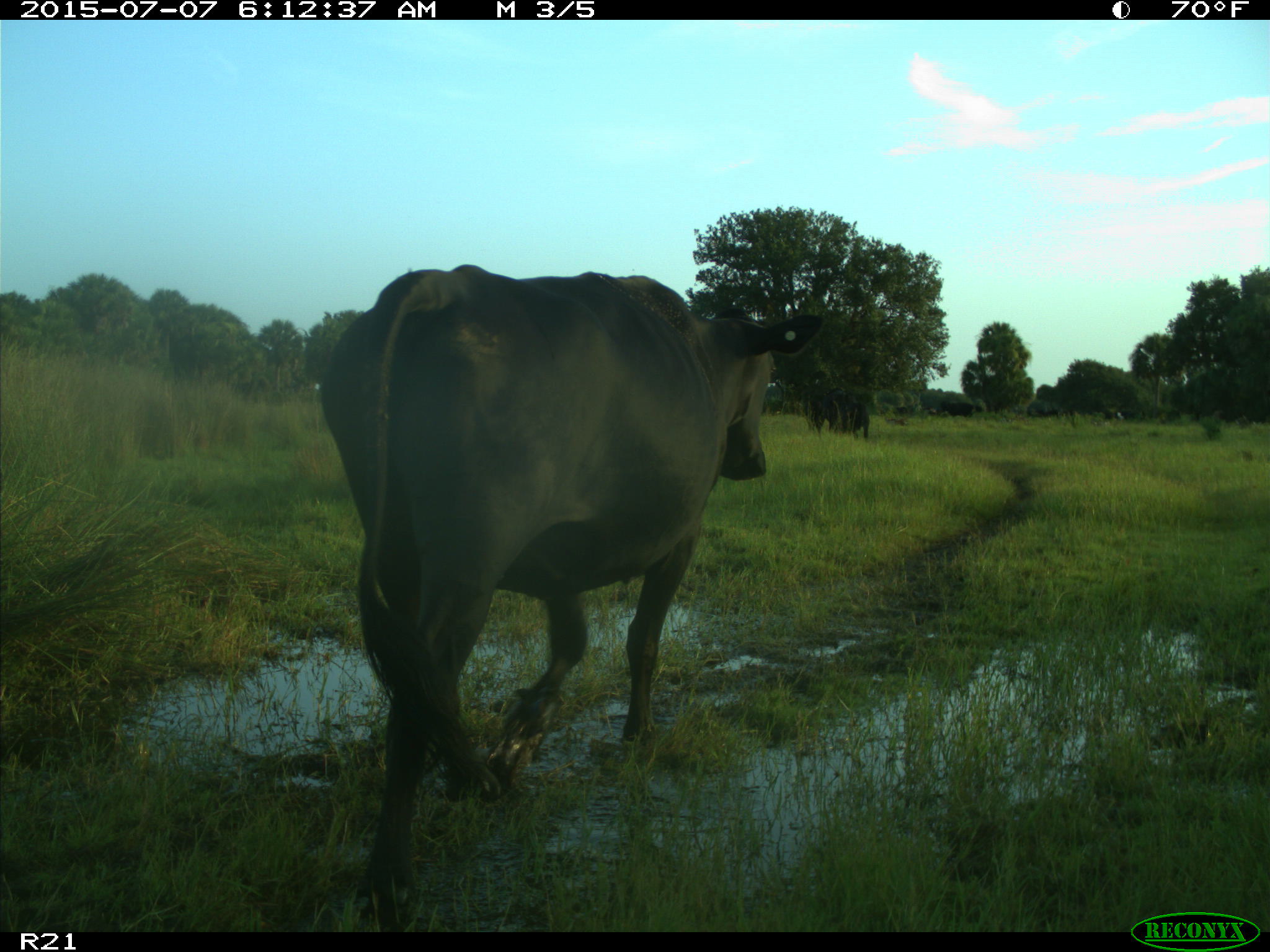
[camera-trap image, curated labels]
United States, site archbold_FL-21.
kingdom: Animalia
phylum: Chordata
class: Mammalia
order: Artiodactyla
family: Bovidae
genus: Bos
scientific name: Bos taurus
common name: domestic cow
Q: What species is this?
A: Bos taurus (domestic cow).